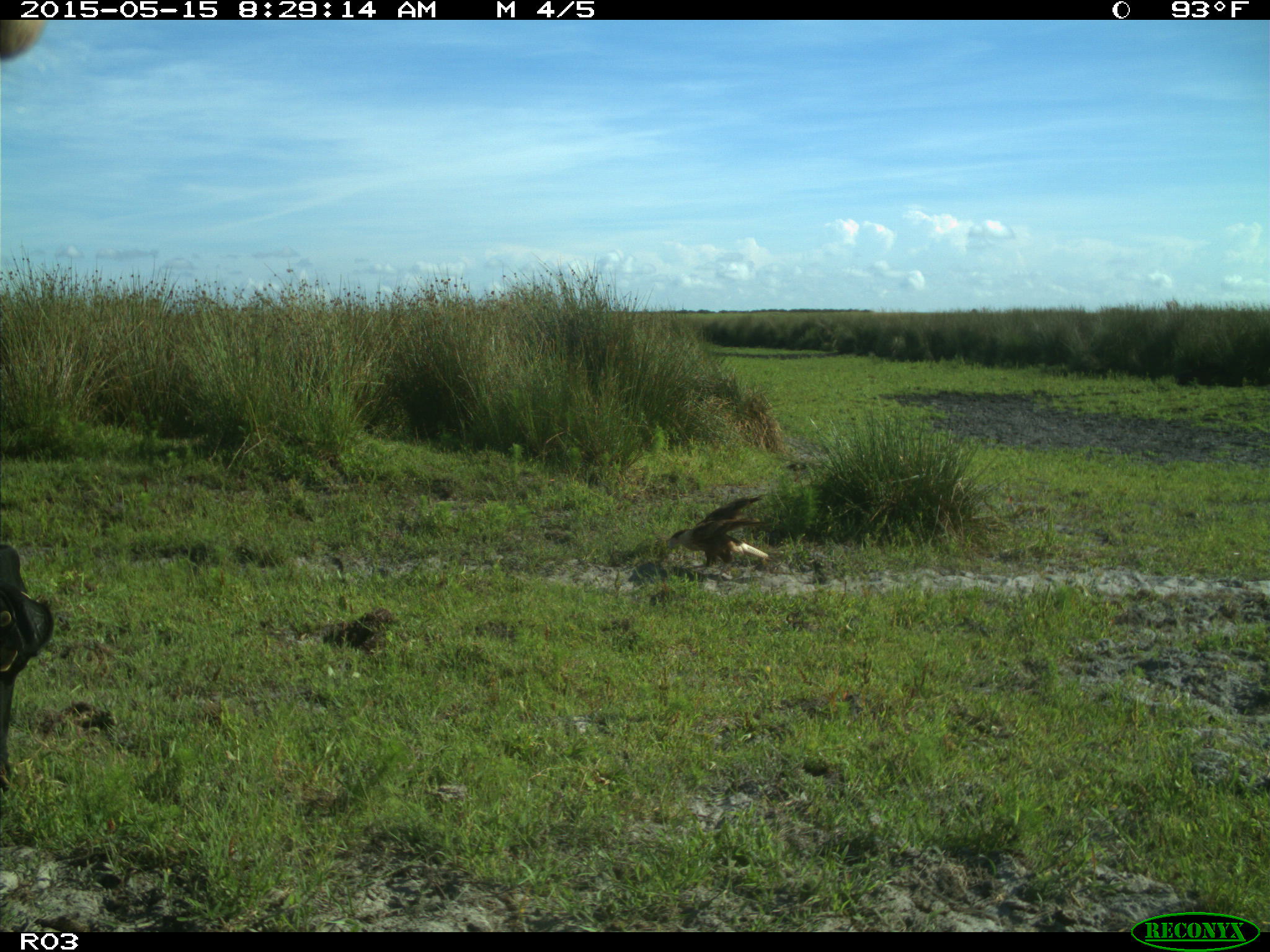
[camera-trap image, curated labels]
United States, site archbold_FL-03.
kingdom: Animalia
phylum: Chordata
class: Mammalia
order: Artiodactyla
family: Bovidae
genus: Bos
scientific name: Bos taurus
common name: domestic cow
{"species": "Bos taurus (domestic cow)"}